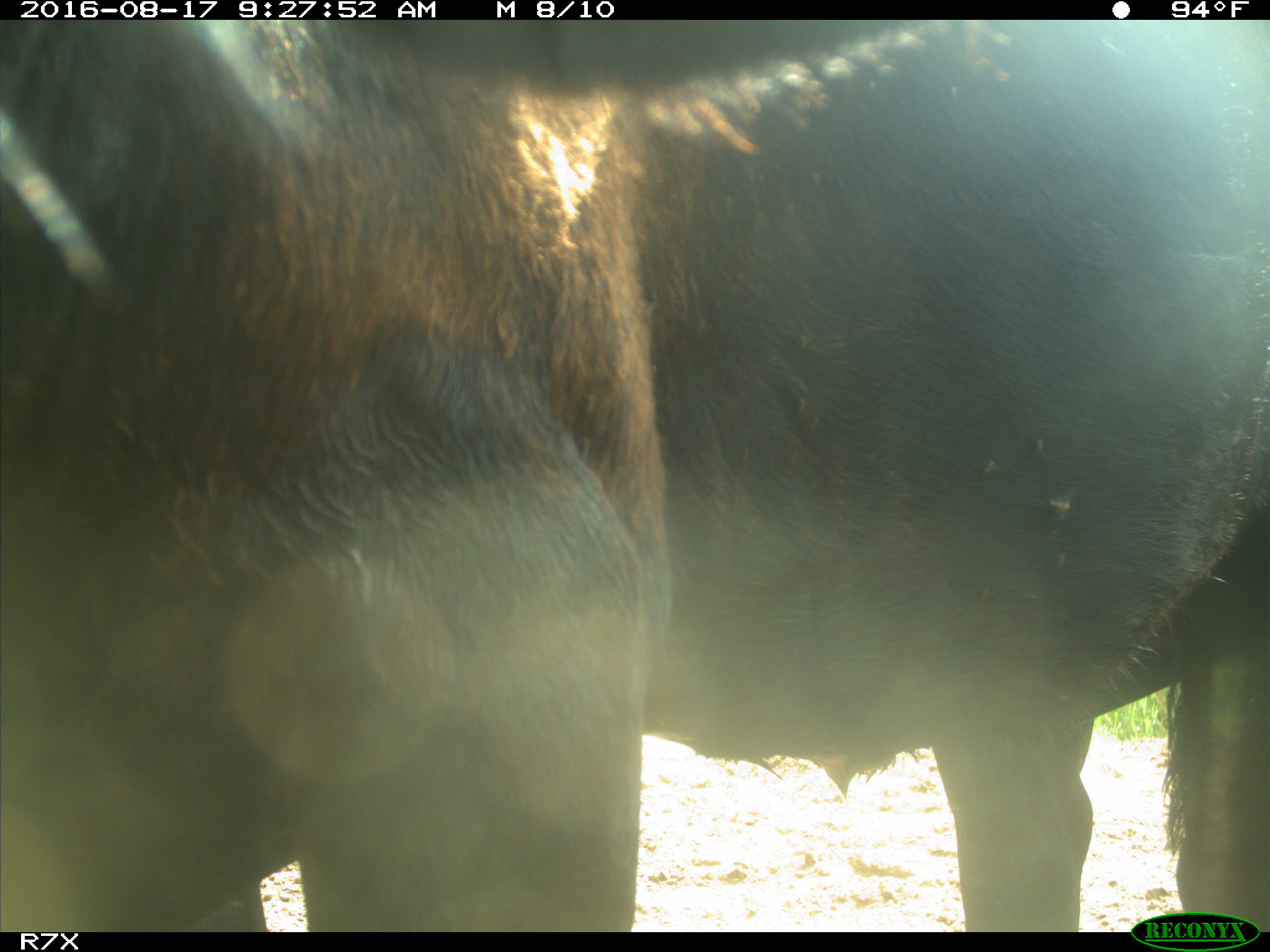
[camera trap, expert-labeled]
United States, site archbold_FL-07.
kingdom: Animalia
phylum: Chordata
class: Mammalia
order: Artiodactyla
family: Bovidae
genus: Bos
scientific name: Bos taurus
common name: domestic cow